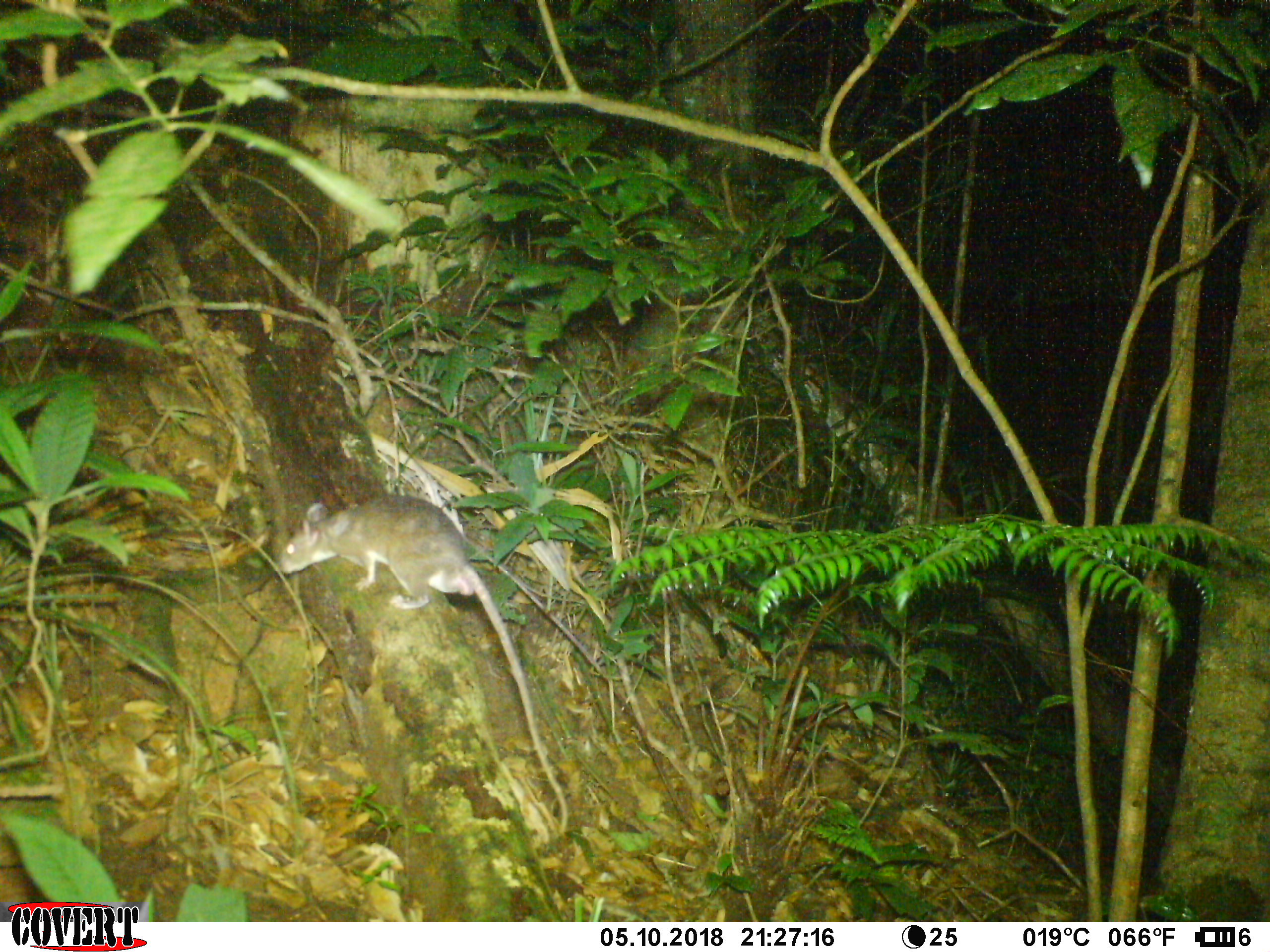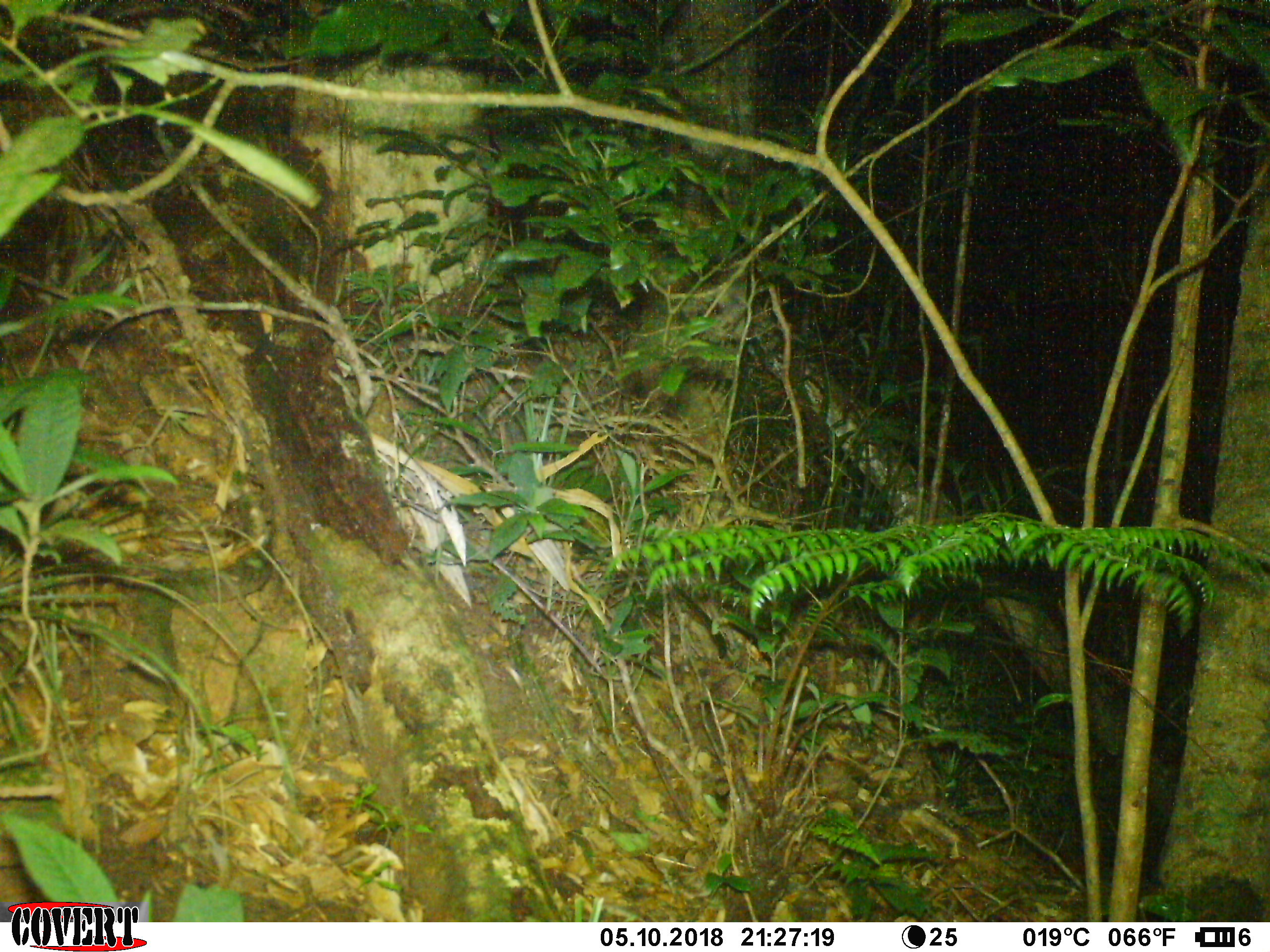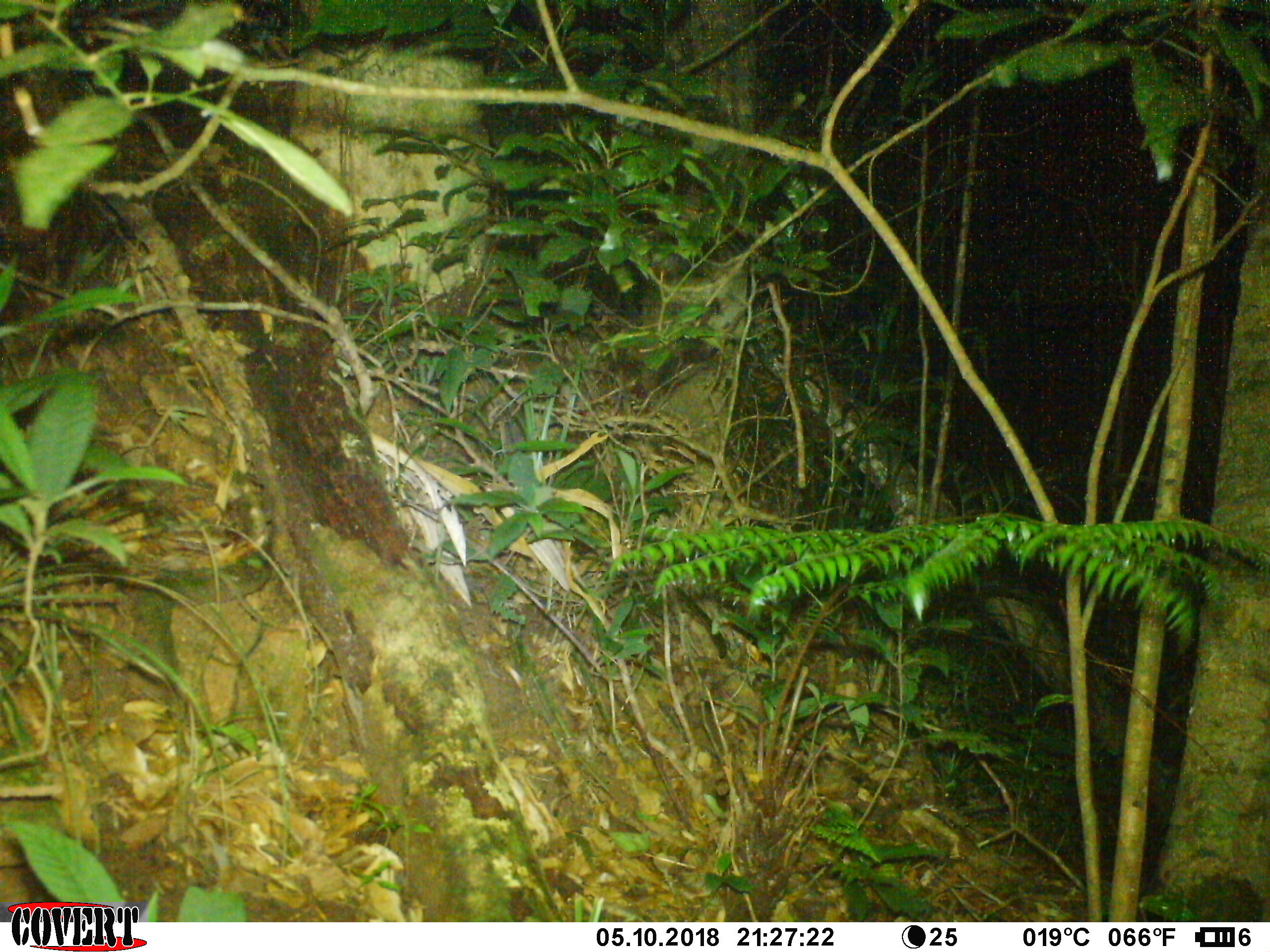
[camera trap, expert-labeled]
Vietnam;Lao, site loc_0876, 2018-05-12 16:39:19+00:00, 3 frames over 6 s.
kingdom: Animalia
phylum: Chordata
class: Mammalia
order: Rodentia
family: Muridae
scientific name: Muridae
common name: old-world mice and rats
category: unidentified murid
Unidentified murid (old-world mice and rats) (Muridae). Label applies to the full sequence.